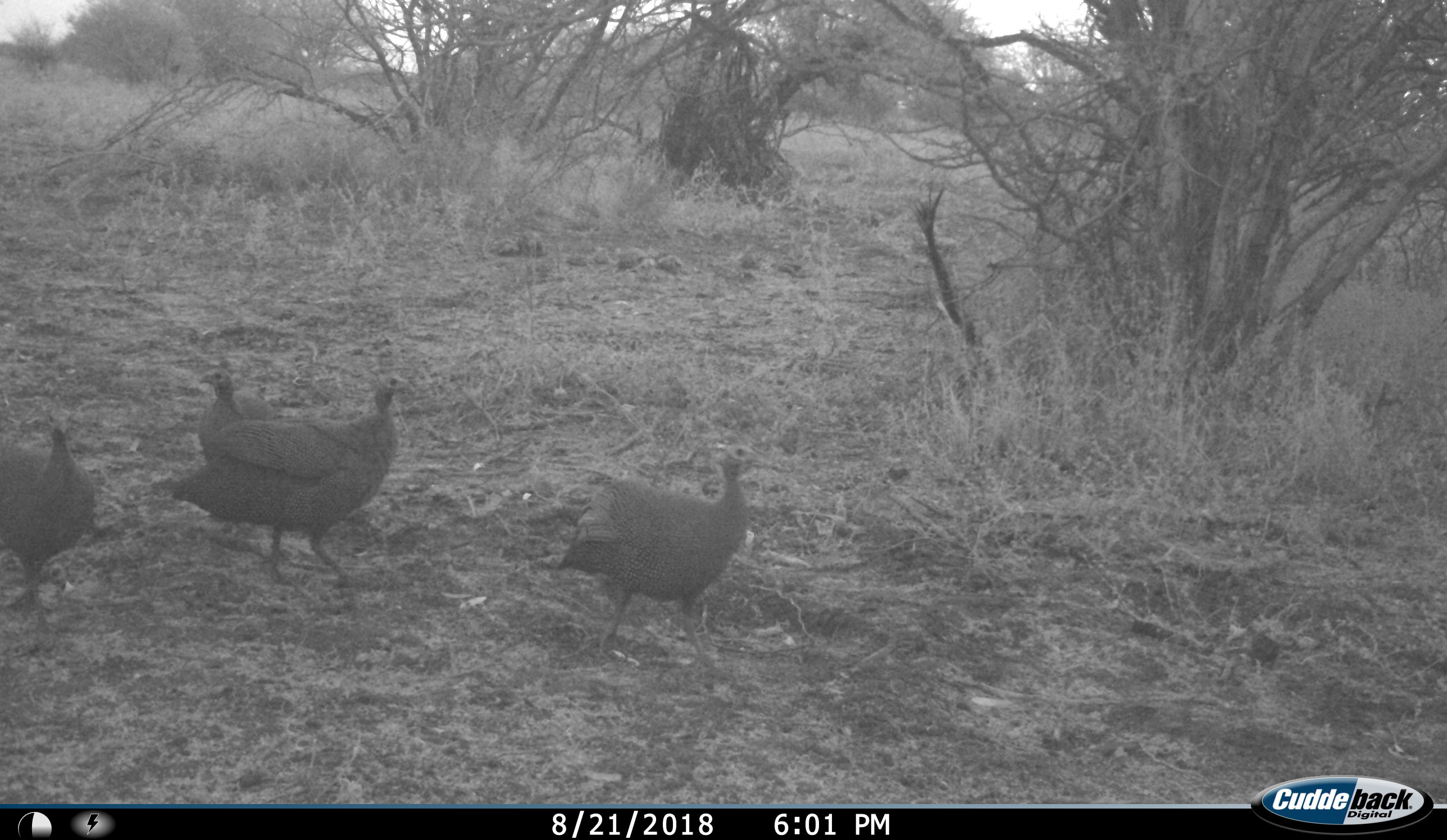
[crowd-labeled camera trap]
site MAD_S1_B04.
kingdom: Animalia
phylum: Chordata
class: Aves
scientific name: Aves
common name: bird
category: birdother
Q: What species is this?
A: Birdother (bird) (Aves).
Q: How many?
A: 4.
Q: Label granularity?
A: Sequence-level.